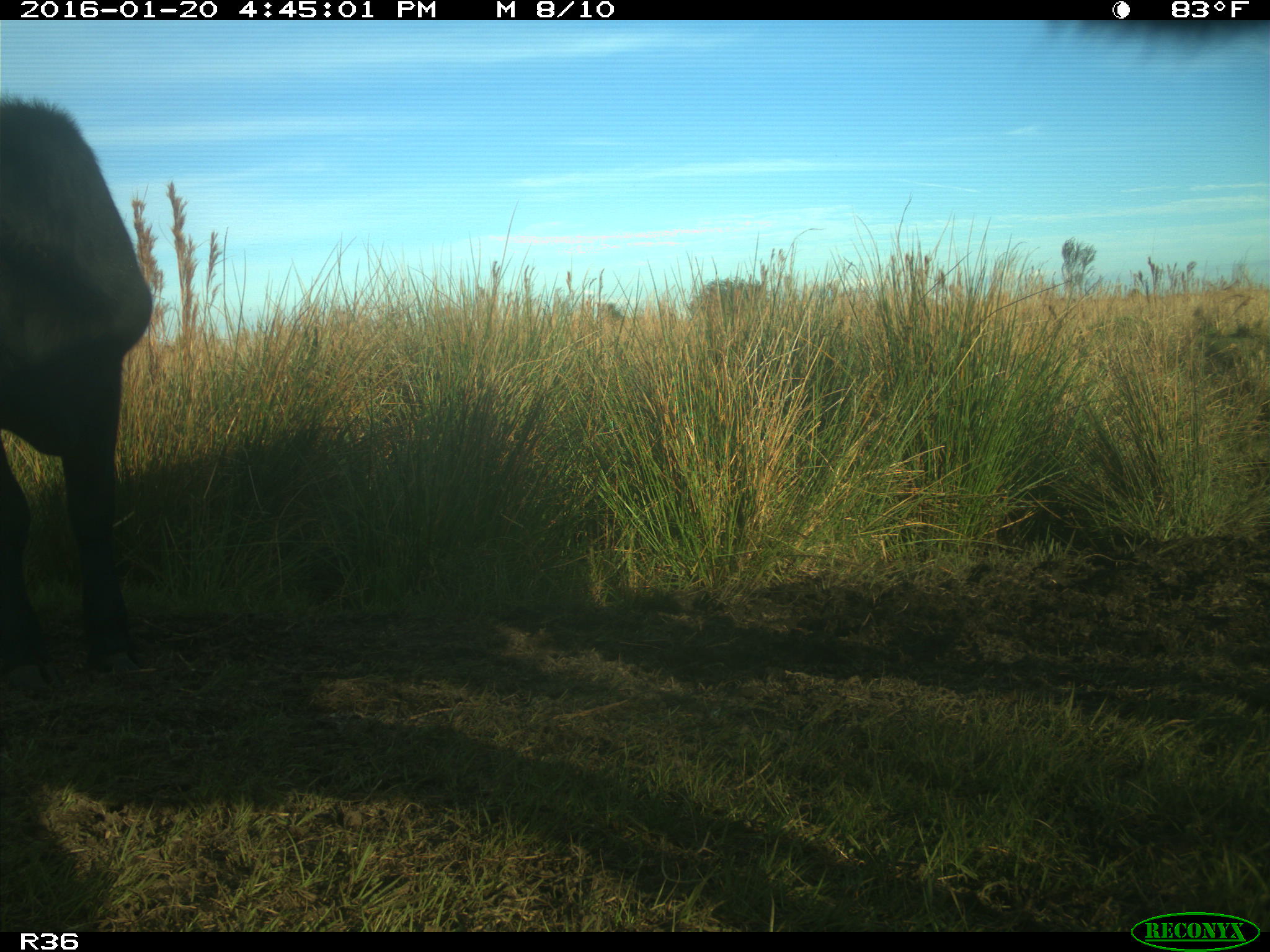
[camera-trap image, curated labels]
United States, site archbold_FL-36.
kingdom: Animalia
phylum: Chordata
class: Mammalia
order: Artiodactyla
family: Bovidae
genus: Bos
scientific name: Bos taurus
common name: domestic cow